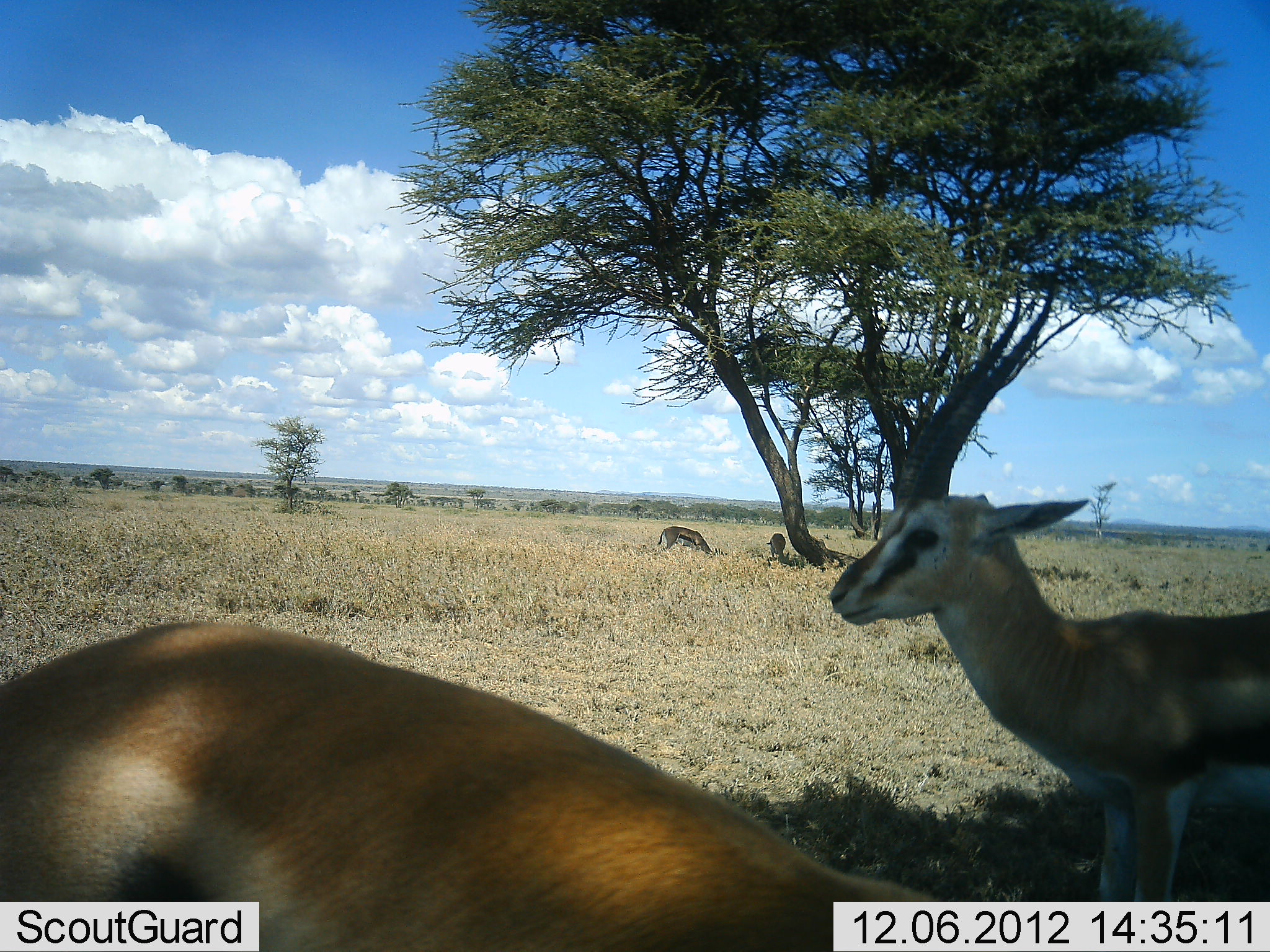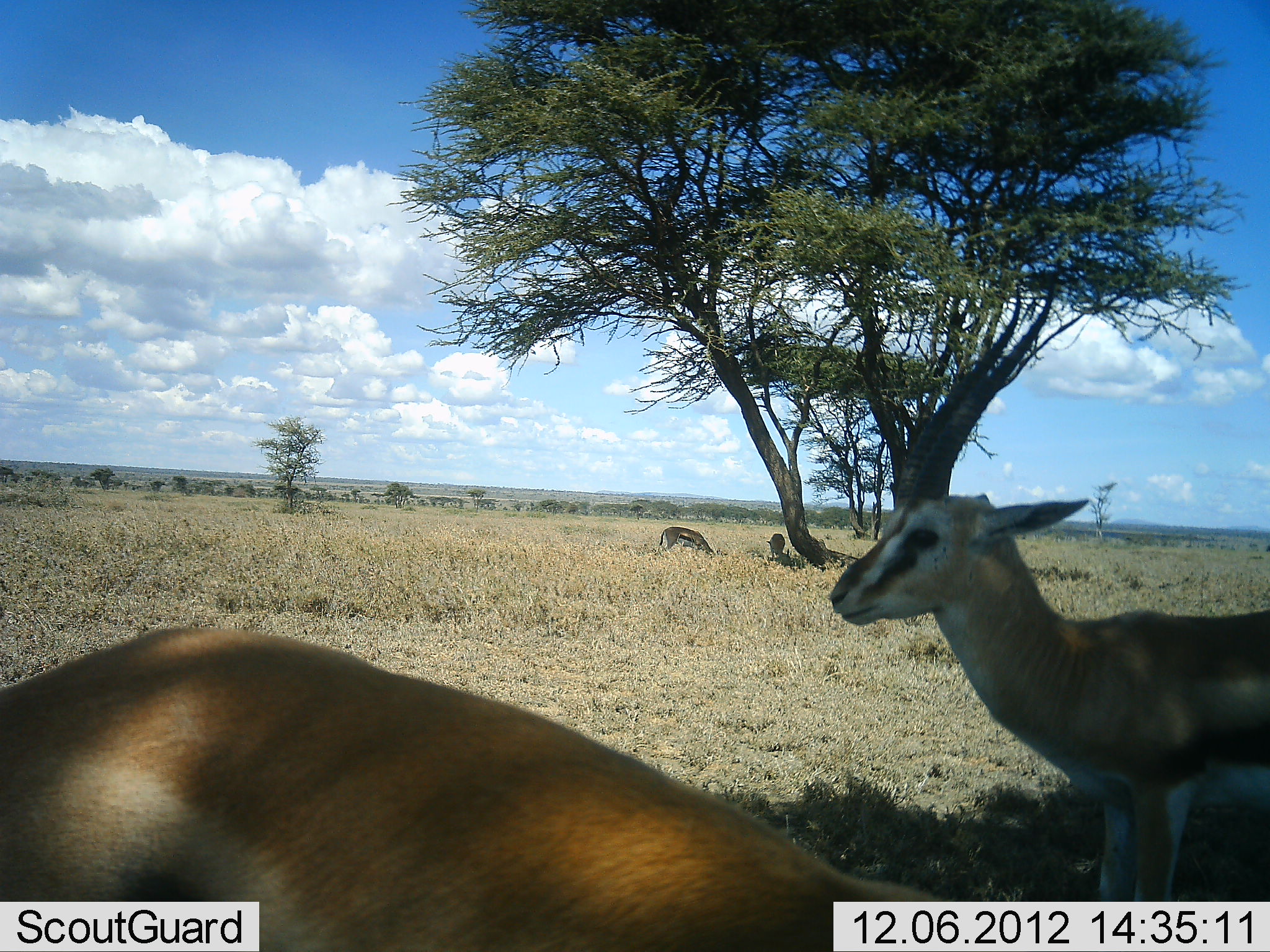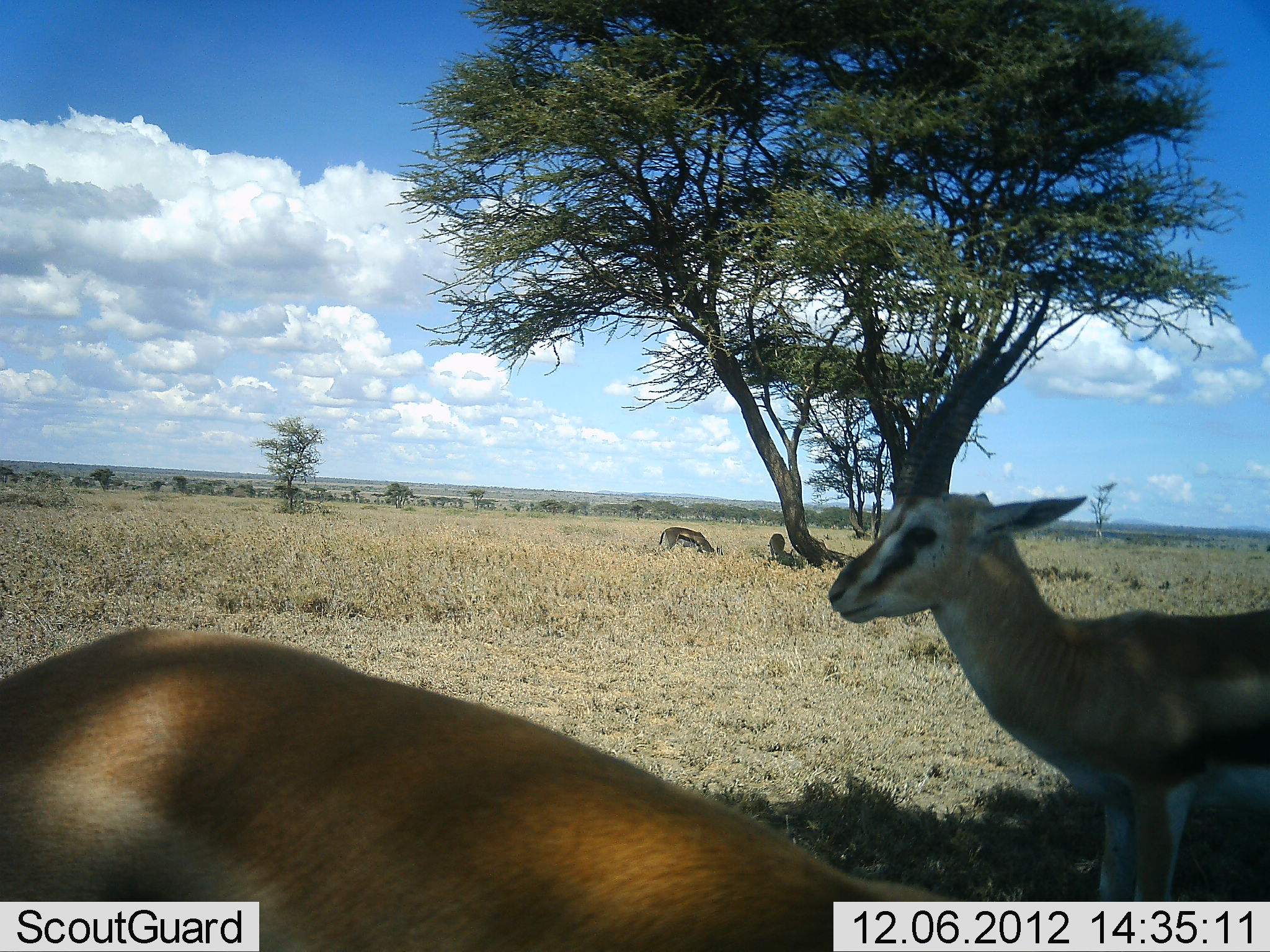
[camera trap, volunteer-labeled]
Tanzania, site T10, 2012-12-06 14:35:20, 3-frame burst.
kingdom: Animalia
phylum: Chordata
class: Mammalia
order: Artiodactyla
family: Bovidae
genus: Eudorcas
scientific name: Eudorcas thomsonii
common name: thomson's gazelle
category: gazellethomsons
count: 4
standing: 90%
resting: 10%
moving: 0%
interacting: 0%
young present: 10%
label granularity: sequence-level